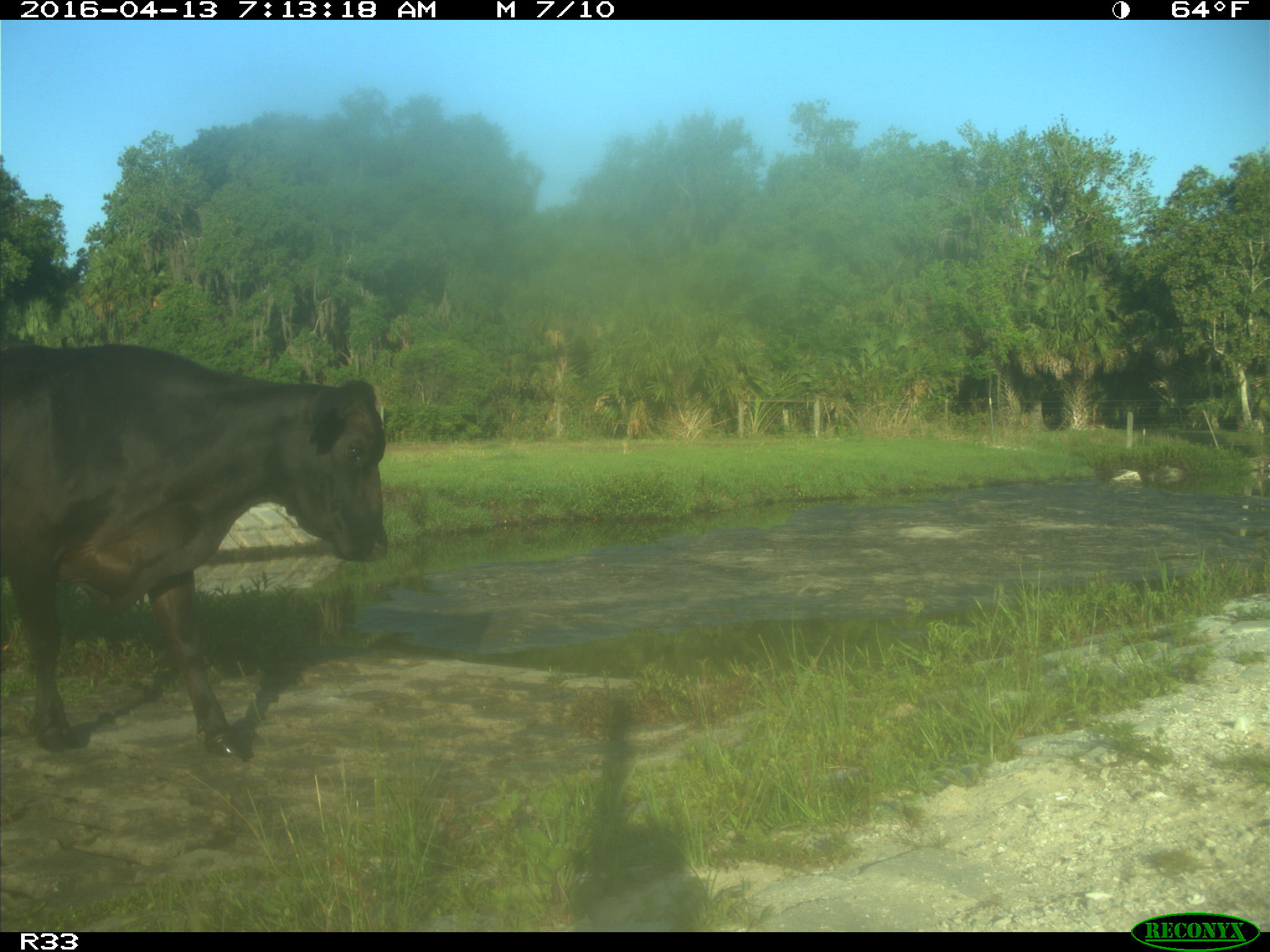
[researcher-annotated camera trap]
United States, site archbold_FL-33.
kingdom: Animalia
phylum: Chordata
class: Mammalia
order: Artiodactyla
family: Bovidae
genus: Bos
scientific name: Bos taurus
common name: domestic cow